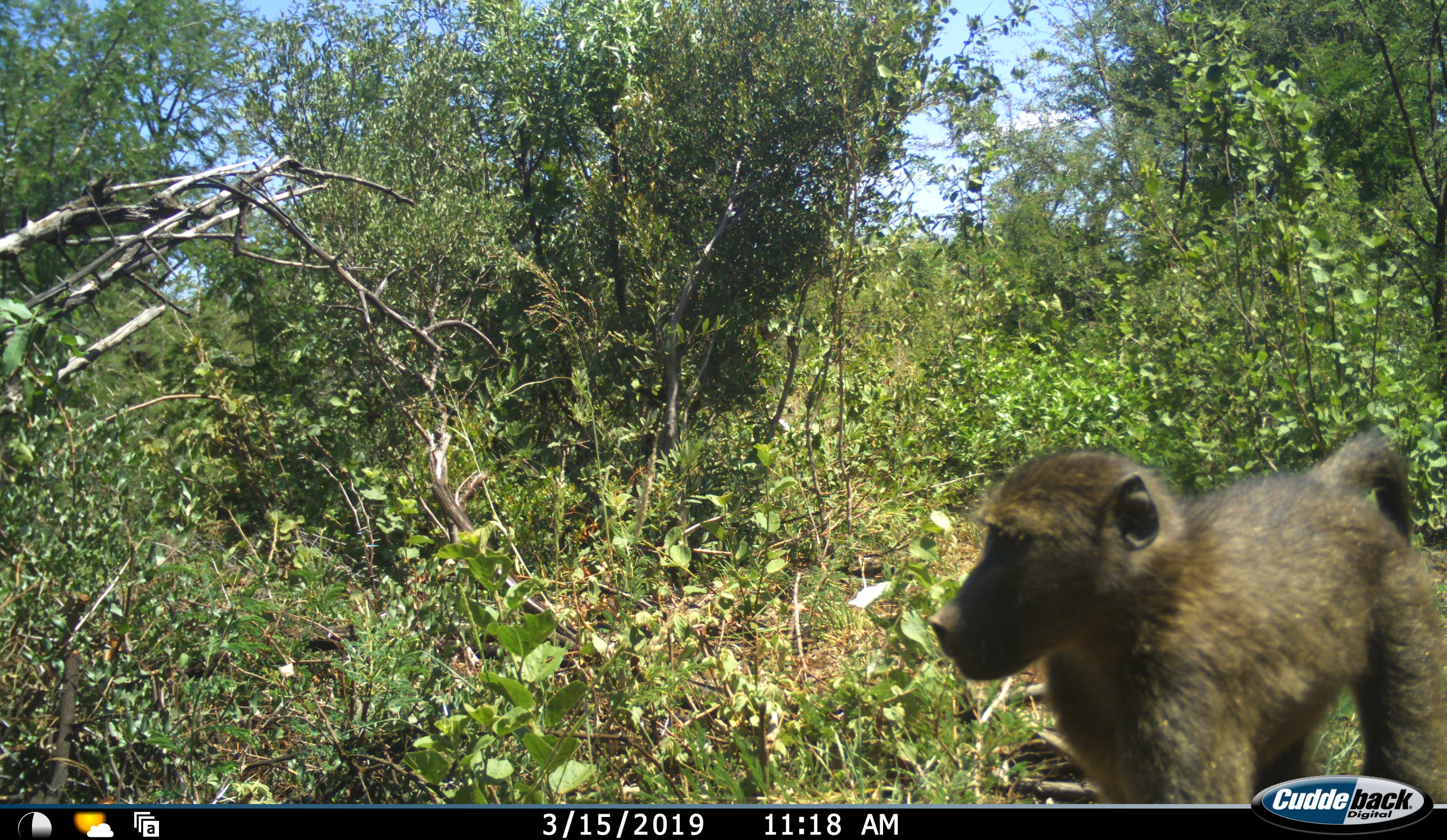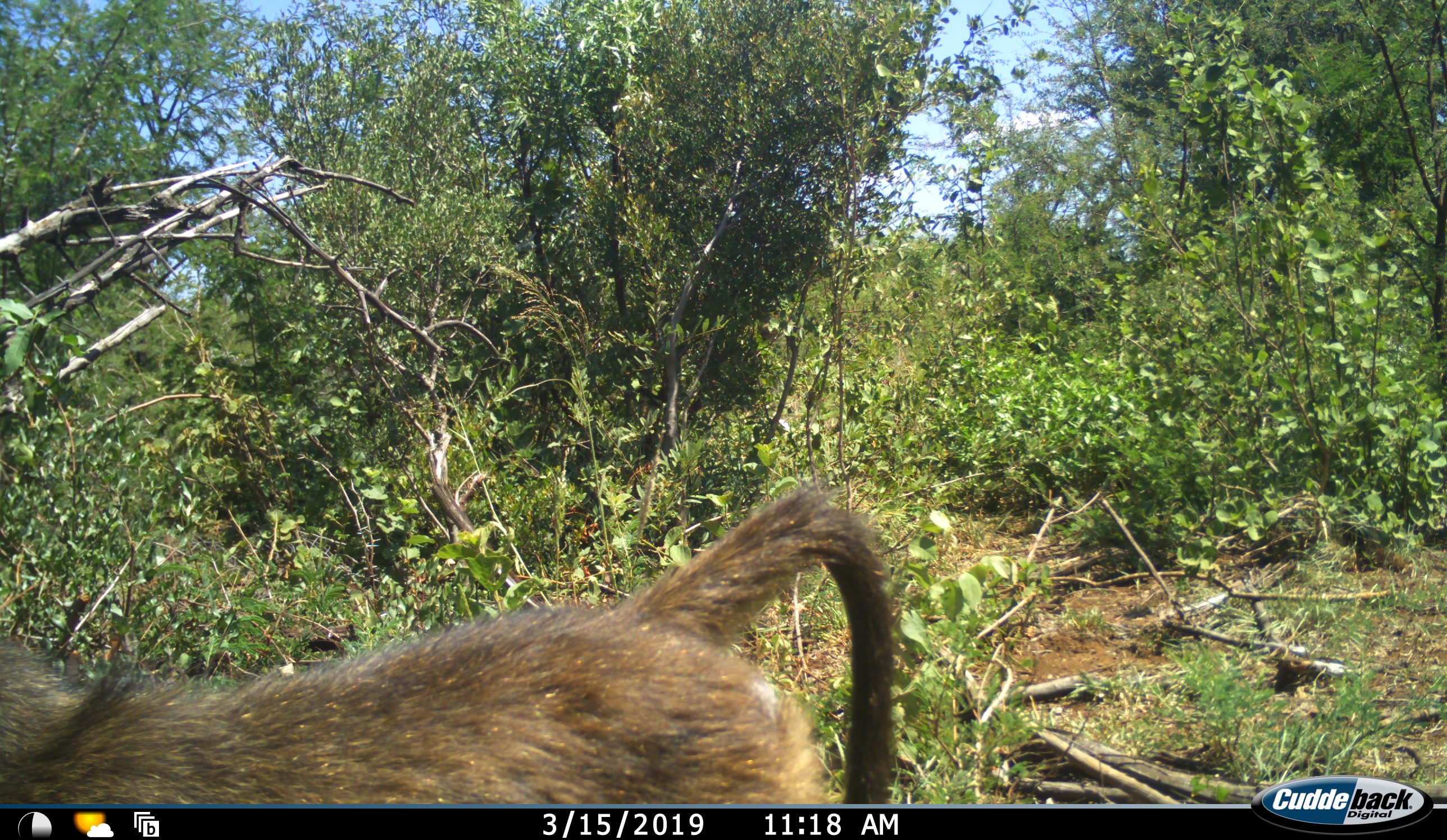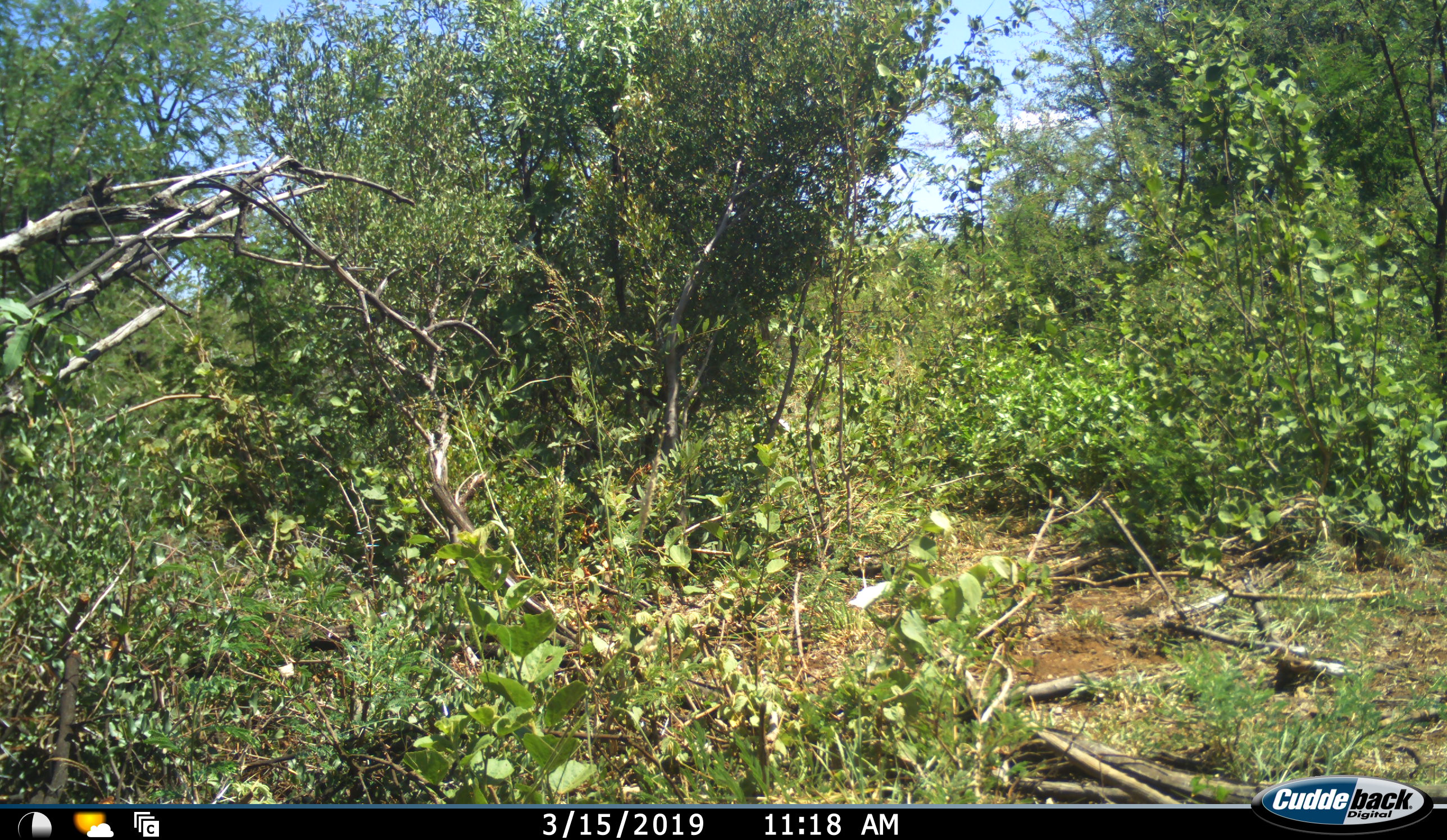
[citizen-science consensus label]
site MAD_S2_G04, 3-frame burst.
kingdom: Animalia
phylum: Chordata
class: Mammalia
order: Primates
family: Cercopithecidae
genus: Papio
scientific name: Papio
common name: baboon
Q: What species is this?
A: Baboon (Papio).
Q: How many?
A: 1.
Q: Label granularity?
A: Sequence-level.